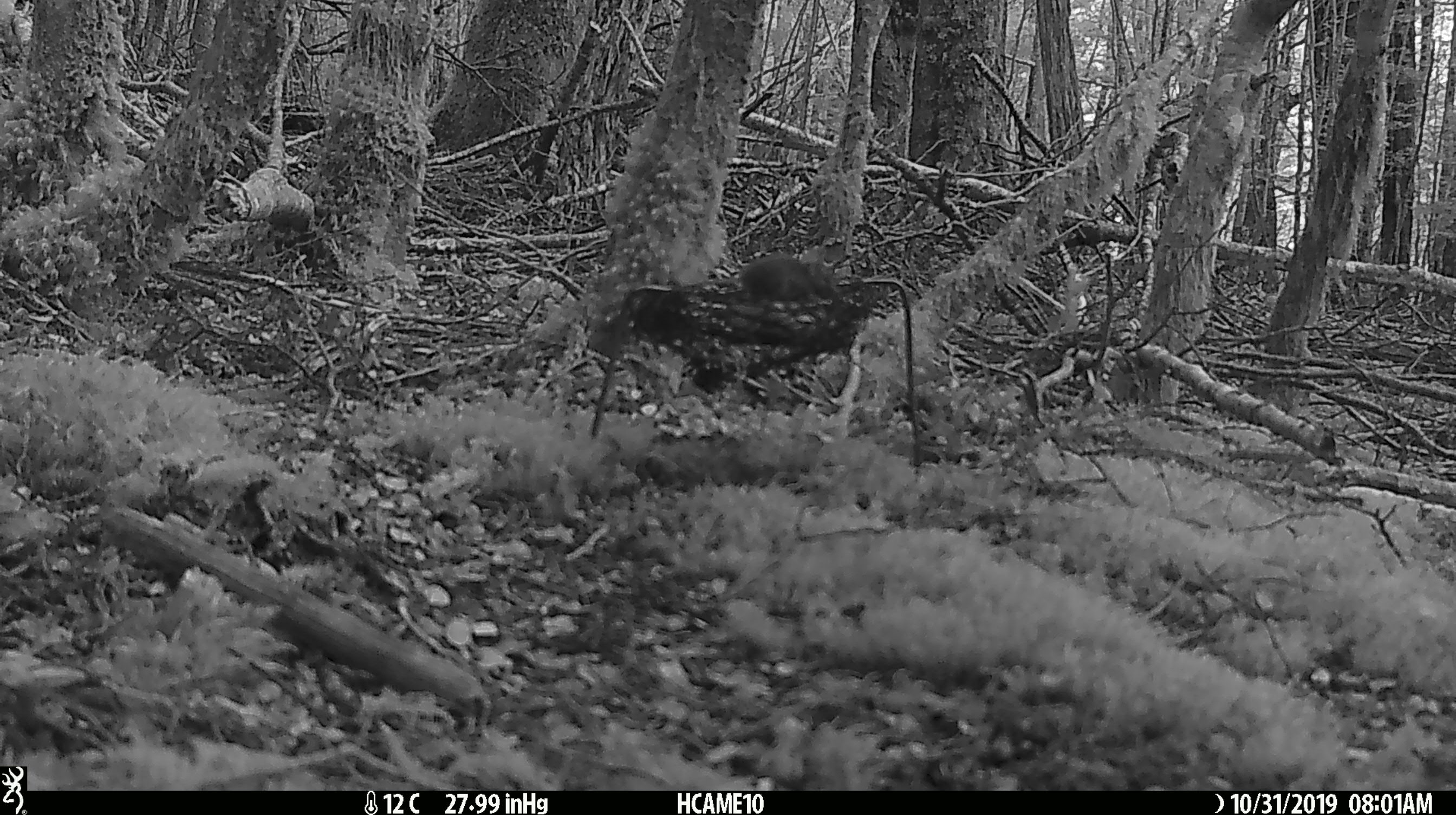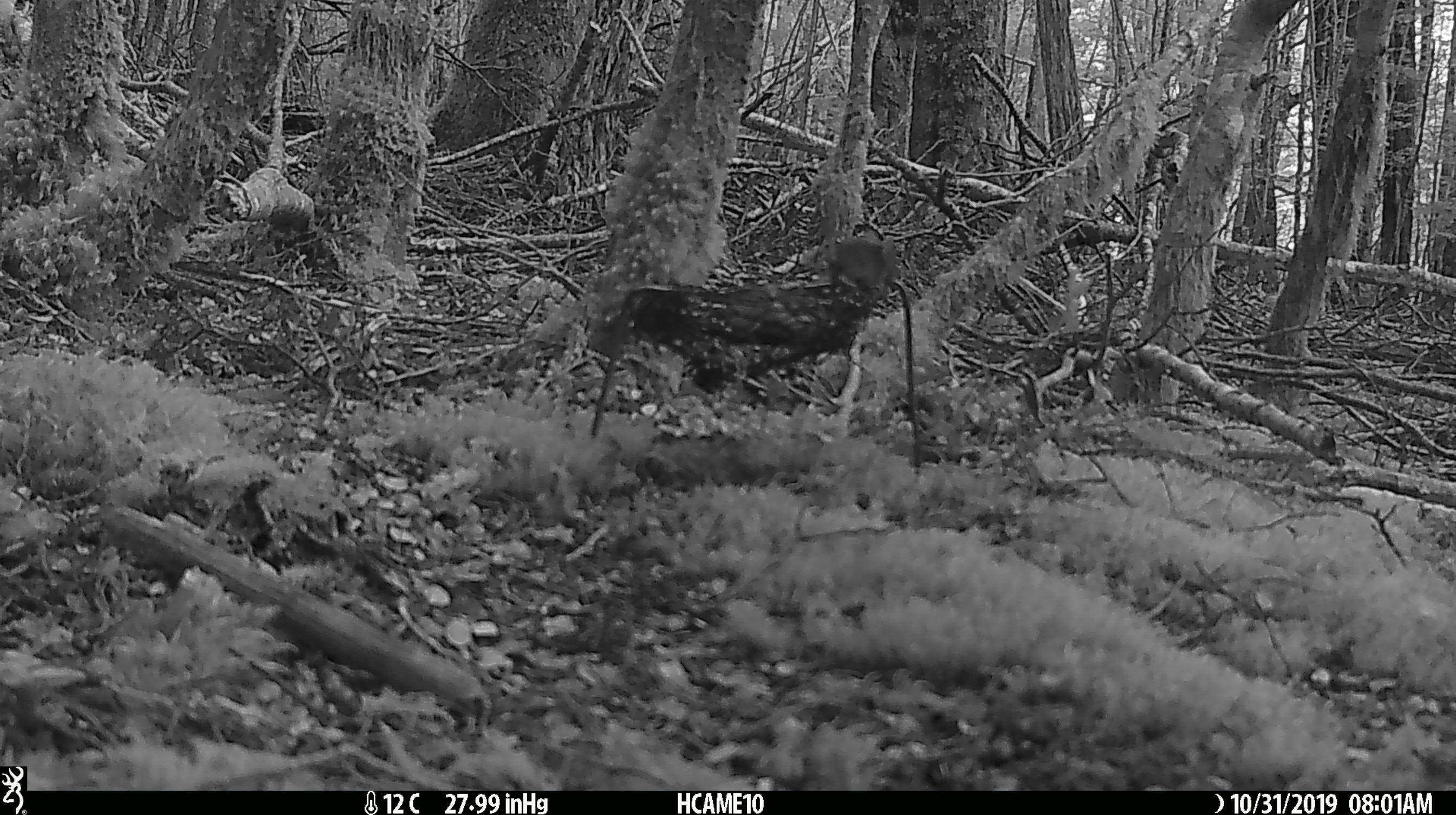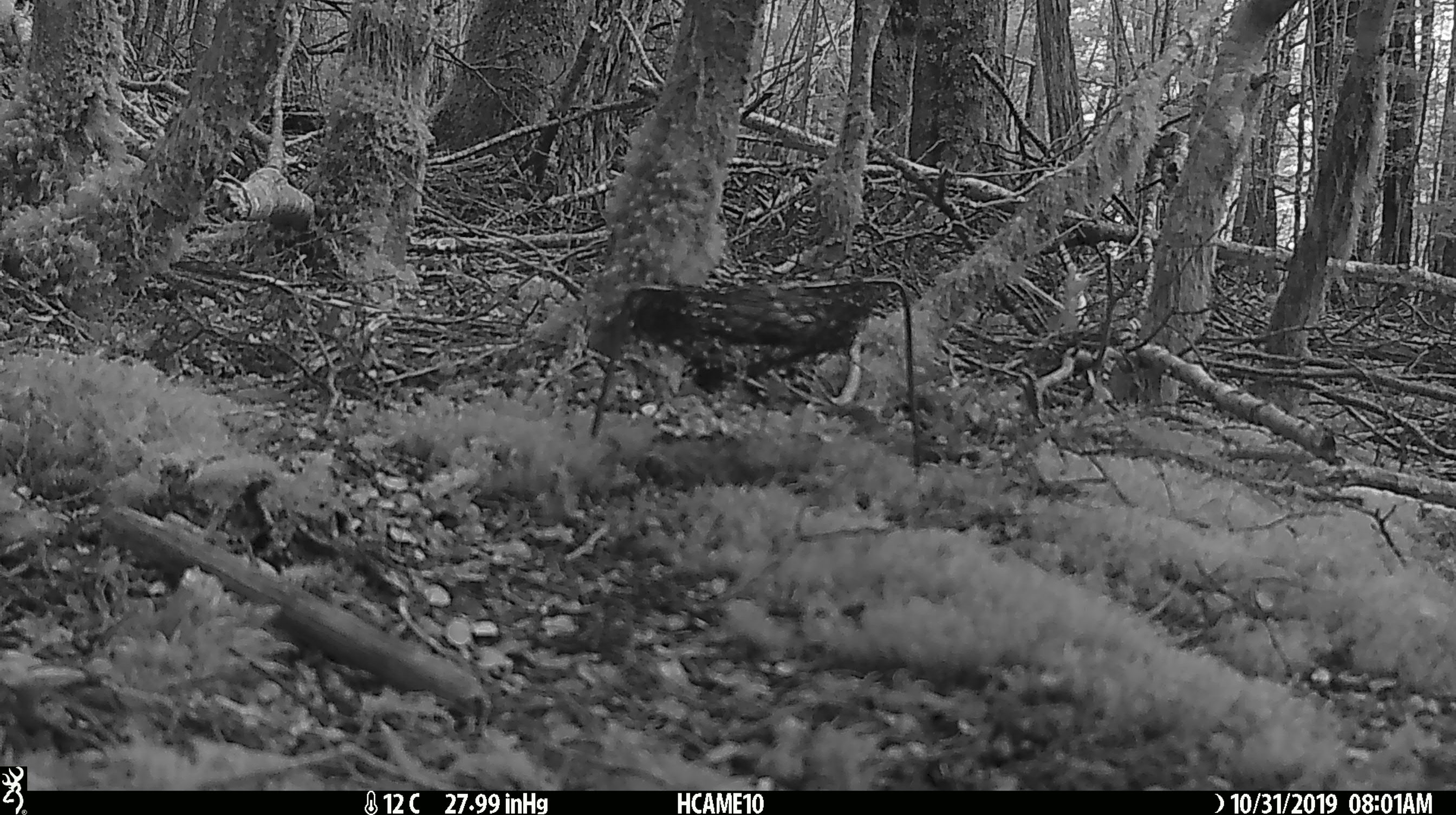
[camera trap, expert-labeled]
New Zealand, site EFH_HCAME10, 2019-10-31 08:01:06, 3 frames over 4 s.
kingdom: Animalia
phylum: Chordata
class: Mammalia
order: Rodentia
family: Muridae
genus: Mus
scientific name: Mus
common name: mouse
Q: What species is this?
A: Mouse (Mus).